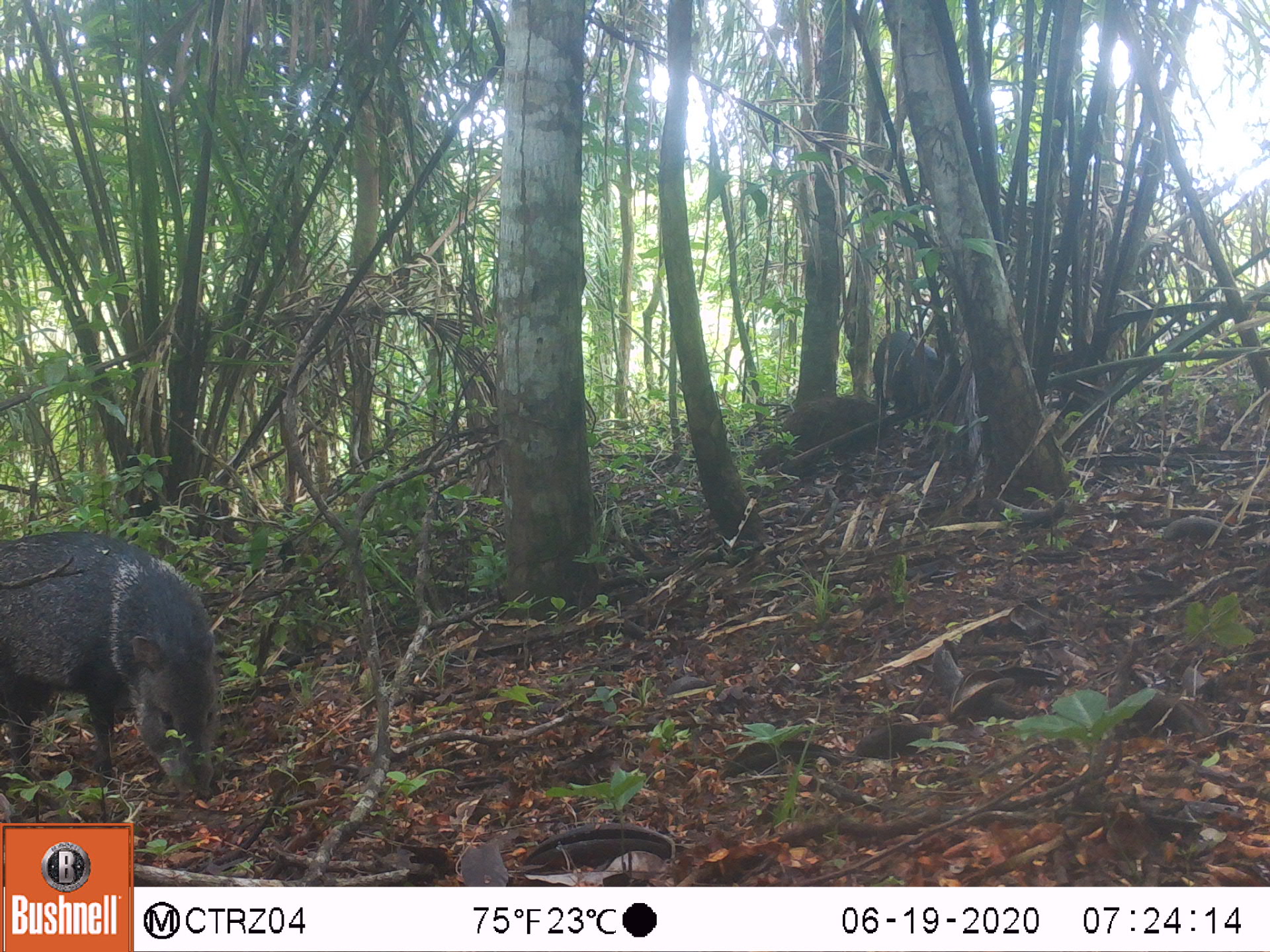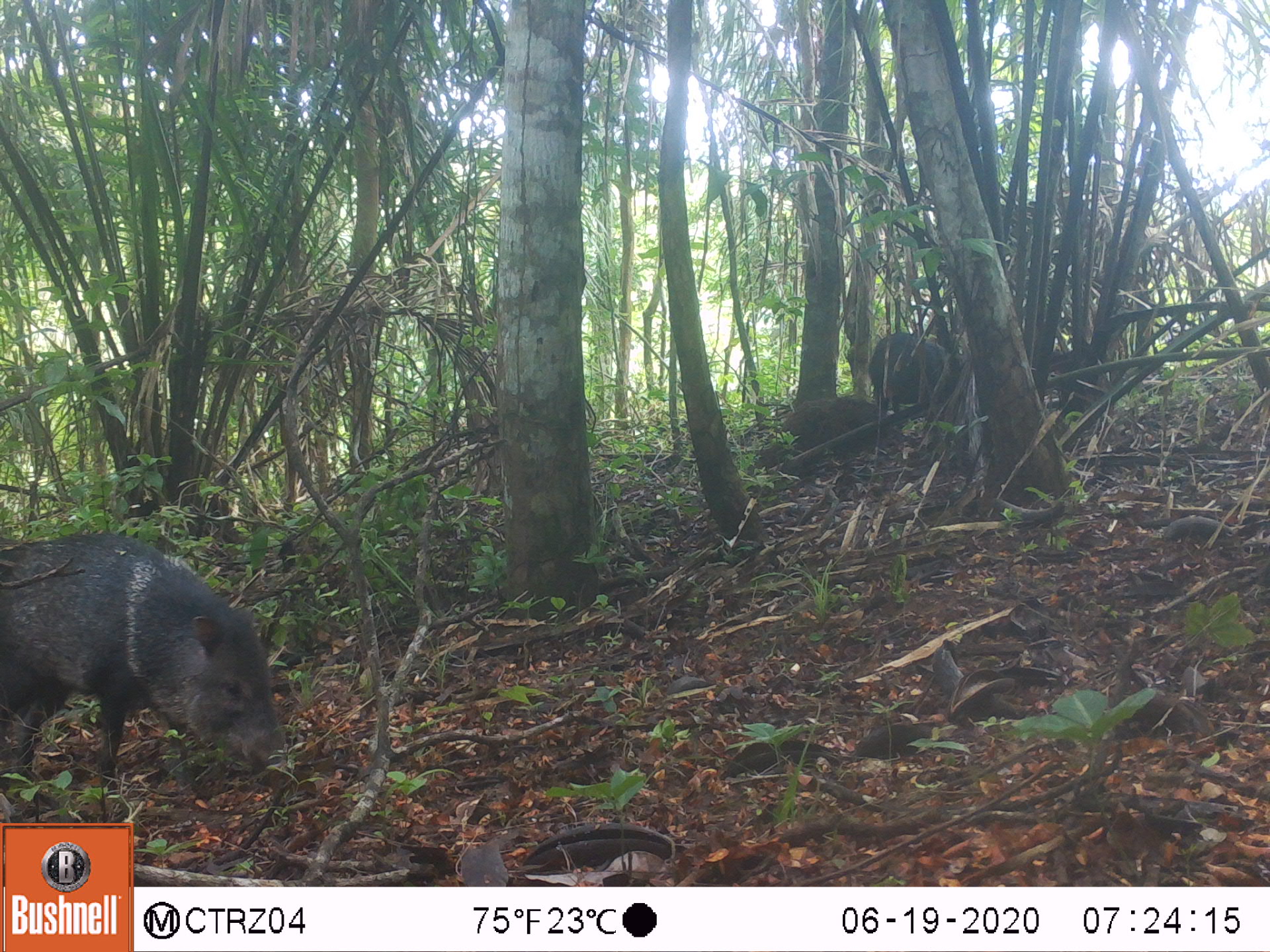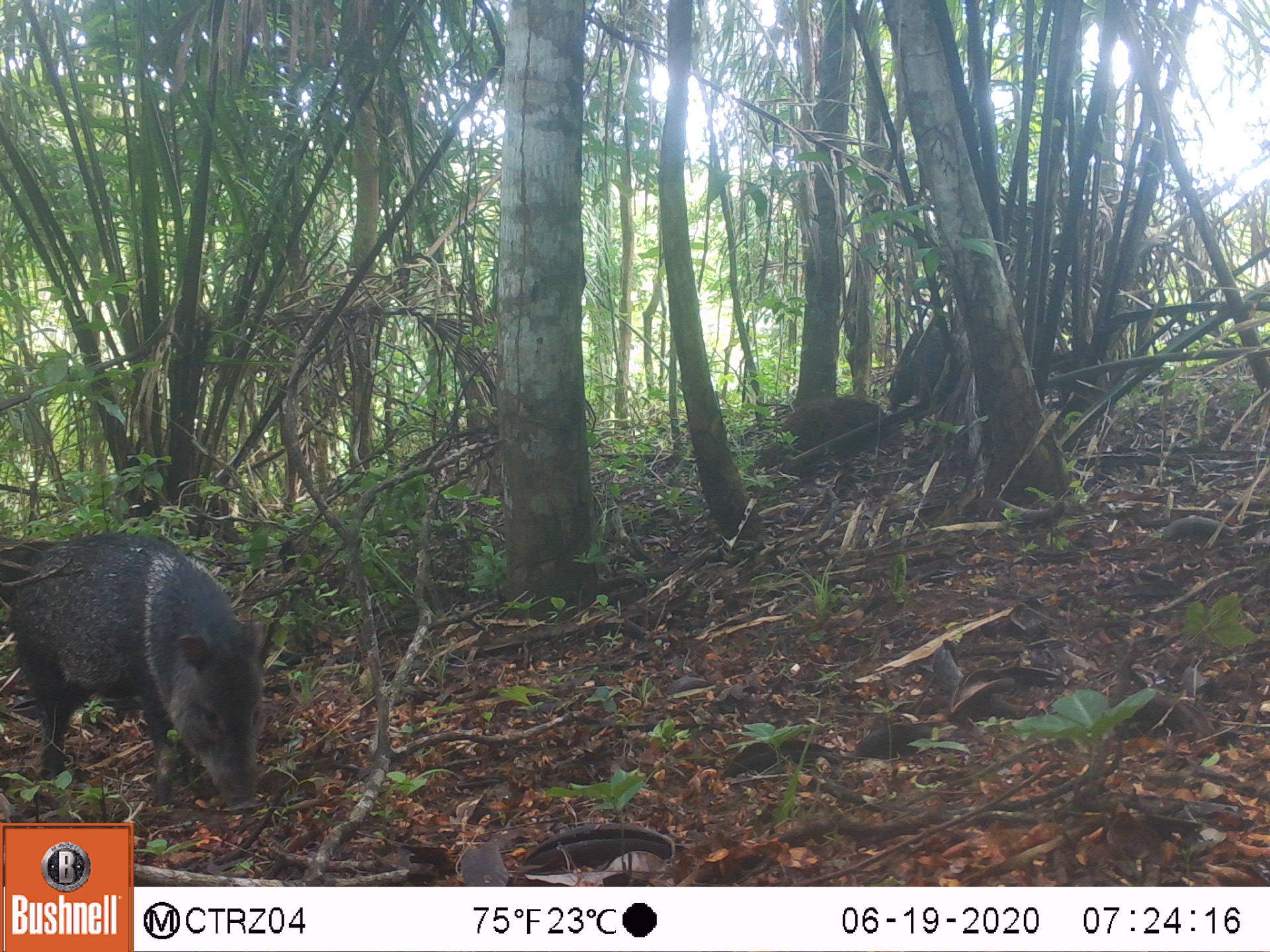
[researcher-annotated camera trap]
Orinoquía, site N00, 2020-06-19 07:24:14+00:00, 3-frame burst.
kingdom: Animalia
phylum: Chordata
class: Mammalia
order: Artiodactyla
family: Tayassuidae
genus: Pecari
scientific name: Pecari tajacu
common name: collared peccary